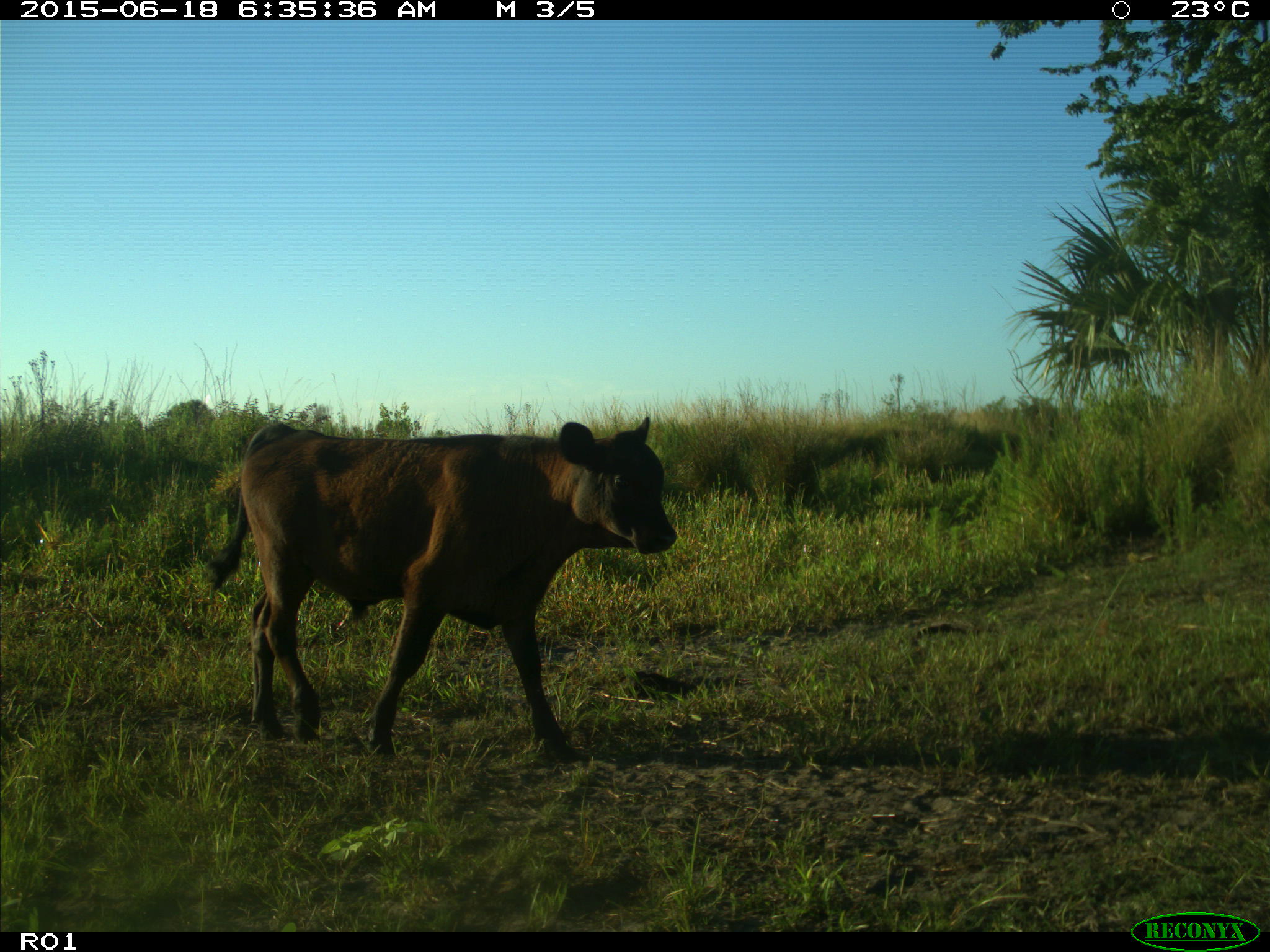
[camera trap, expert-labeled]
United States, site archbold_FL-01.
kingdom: Animalia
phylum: Chordata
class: Mammalia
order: Artiodactyla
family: Bovidae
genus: Bos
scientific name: Bos taurus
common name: domestic cow